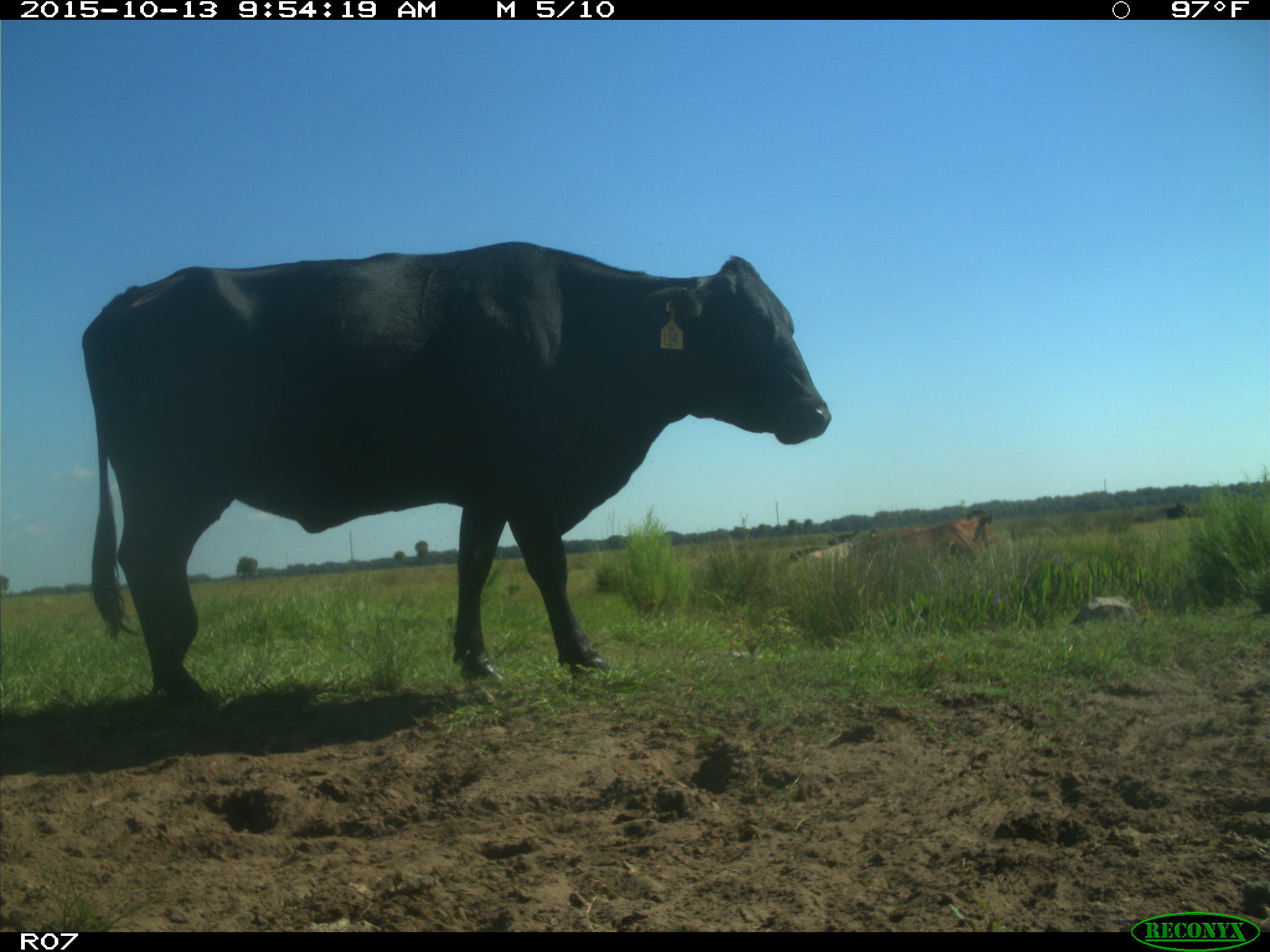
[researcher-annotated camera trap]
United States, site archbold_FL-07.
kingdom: Animalia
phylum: Chordata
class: Mammalia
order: Artiodactyla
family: Bovidae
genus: Bos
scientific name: Bos taurus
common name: domestic cow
Bos taurus (domestic cow).